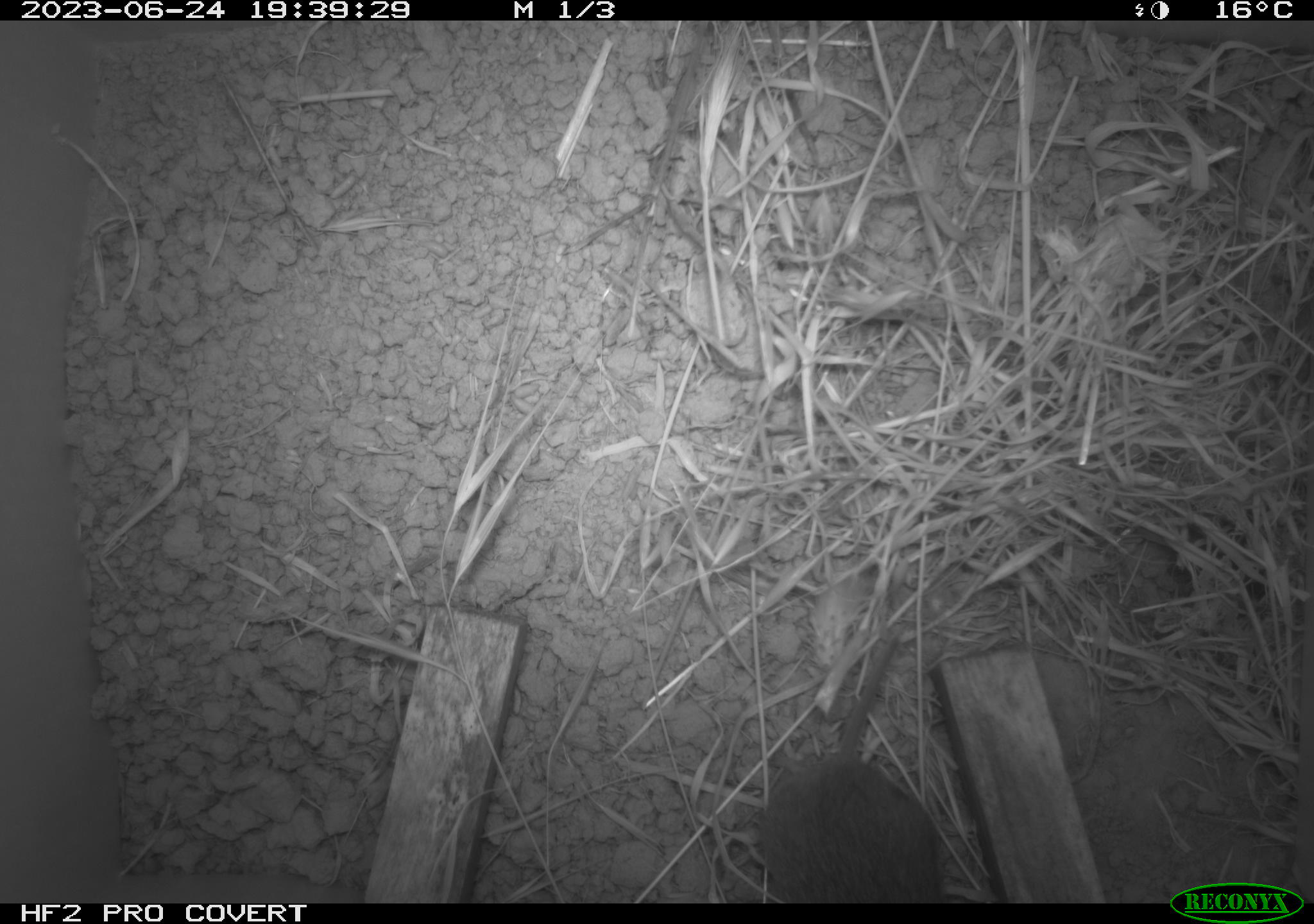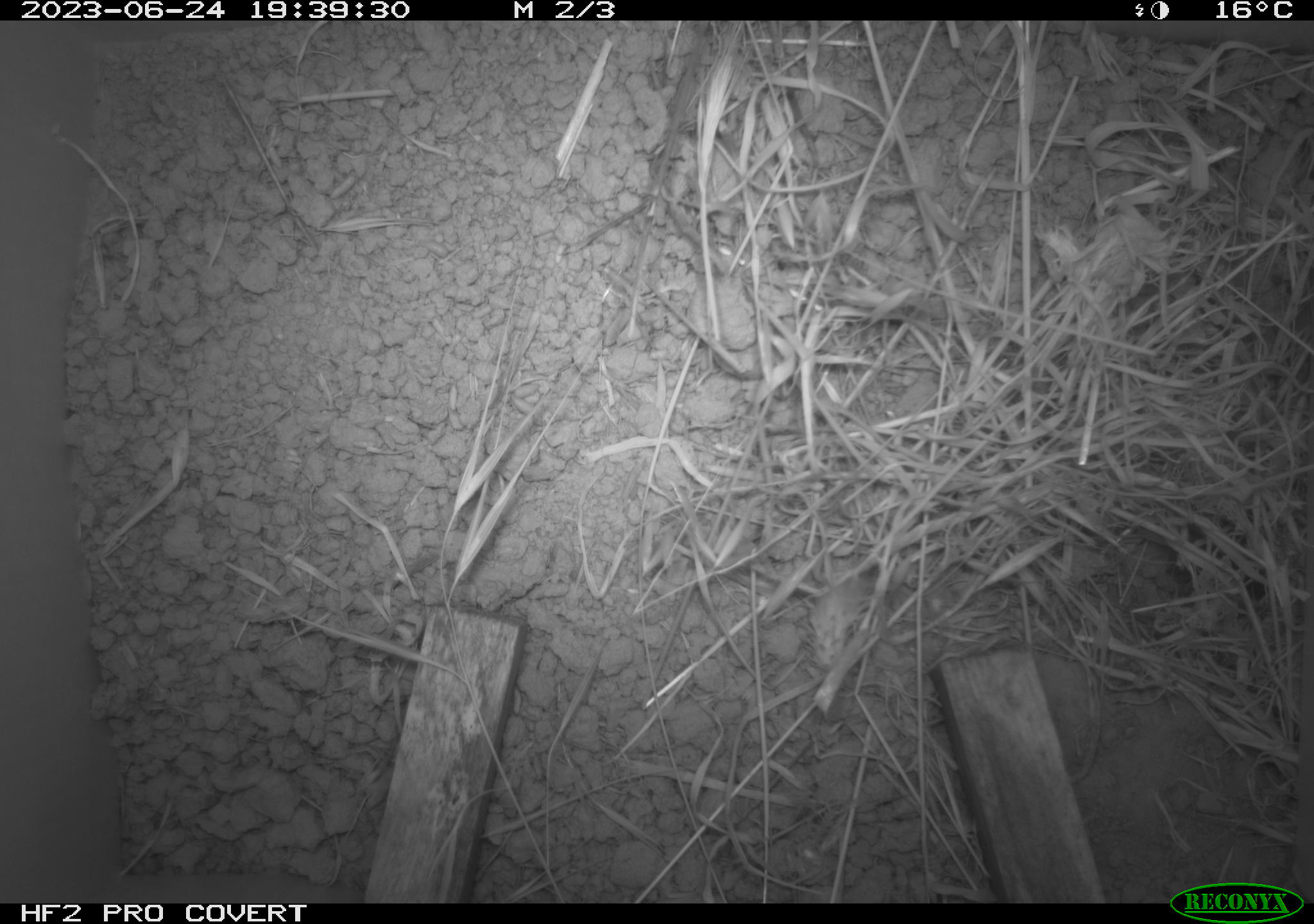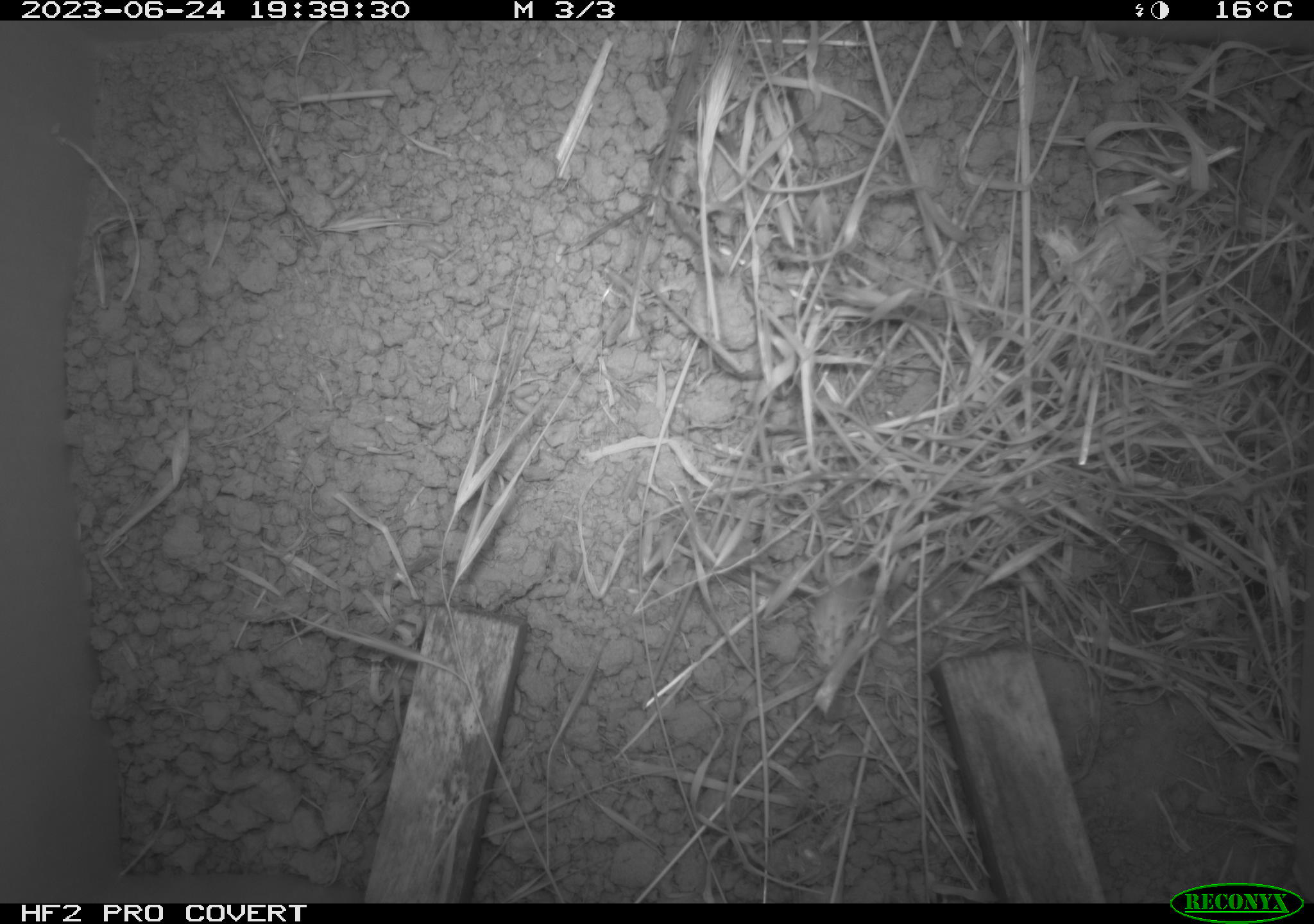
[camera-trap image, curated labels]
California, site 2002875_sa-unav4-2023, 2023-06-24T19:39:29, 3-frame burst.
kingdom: Animalia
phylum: Chordata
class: Mammalia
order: Rodentia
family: Cricetidae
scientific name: Arvicolinae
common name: voles, lemmings, and muskrats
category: arvicolinae subfamily